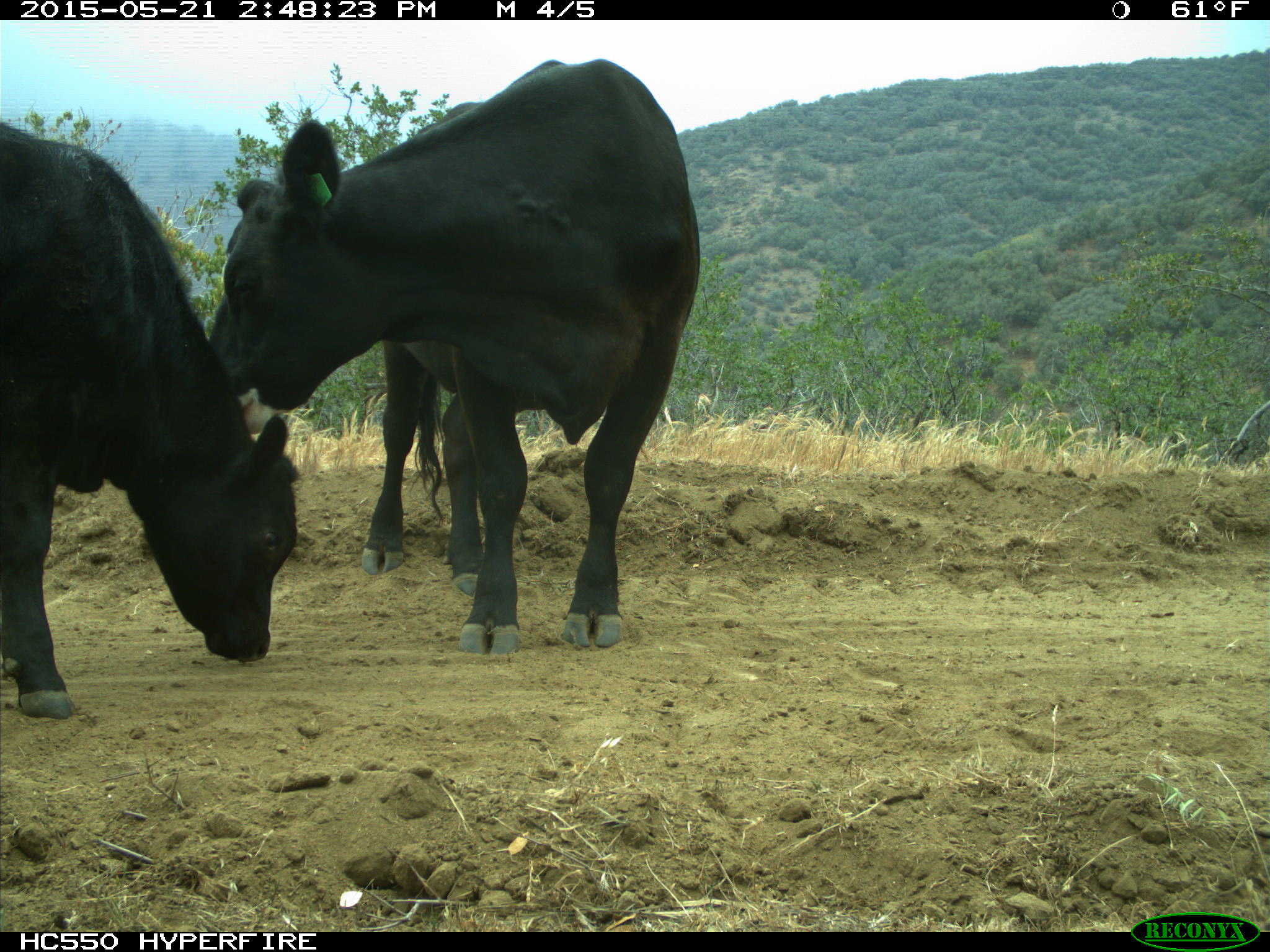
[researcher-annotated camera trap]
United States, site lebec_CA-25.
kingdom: Animalia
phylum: Chordata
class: Mammalia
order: Artiodactyla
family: Bovidae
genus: Bos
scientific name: Bos taurus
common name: domestic cow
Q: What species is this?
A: Bos taurus (domestic cow).